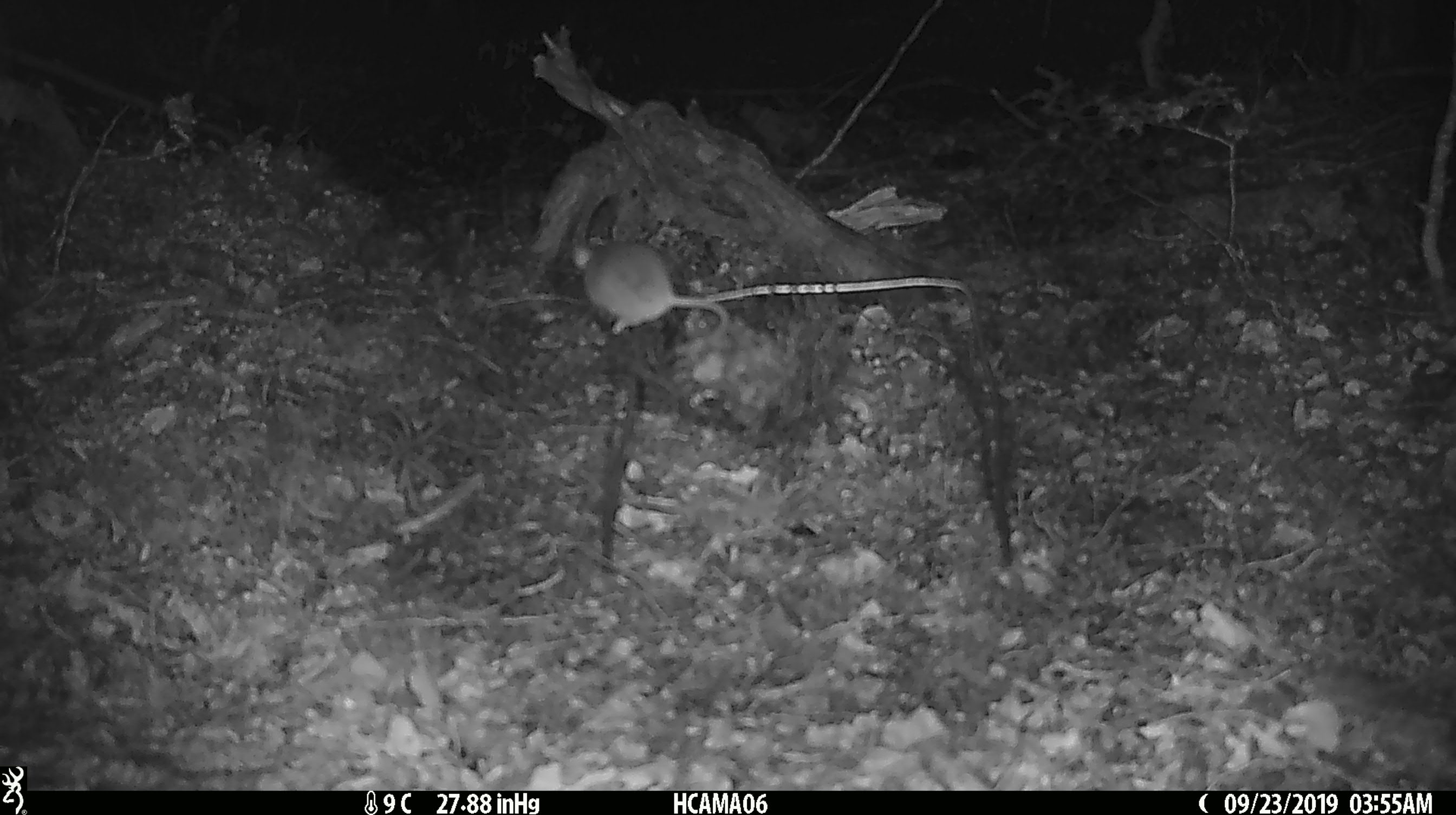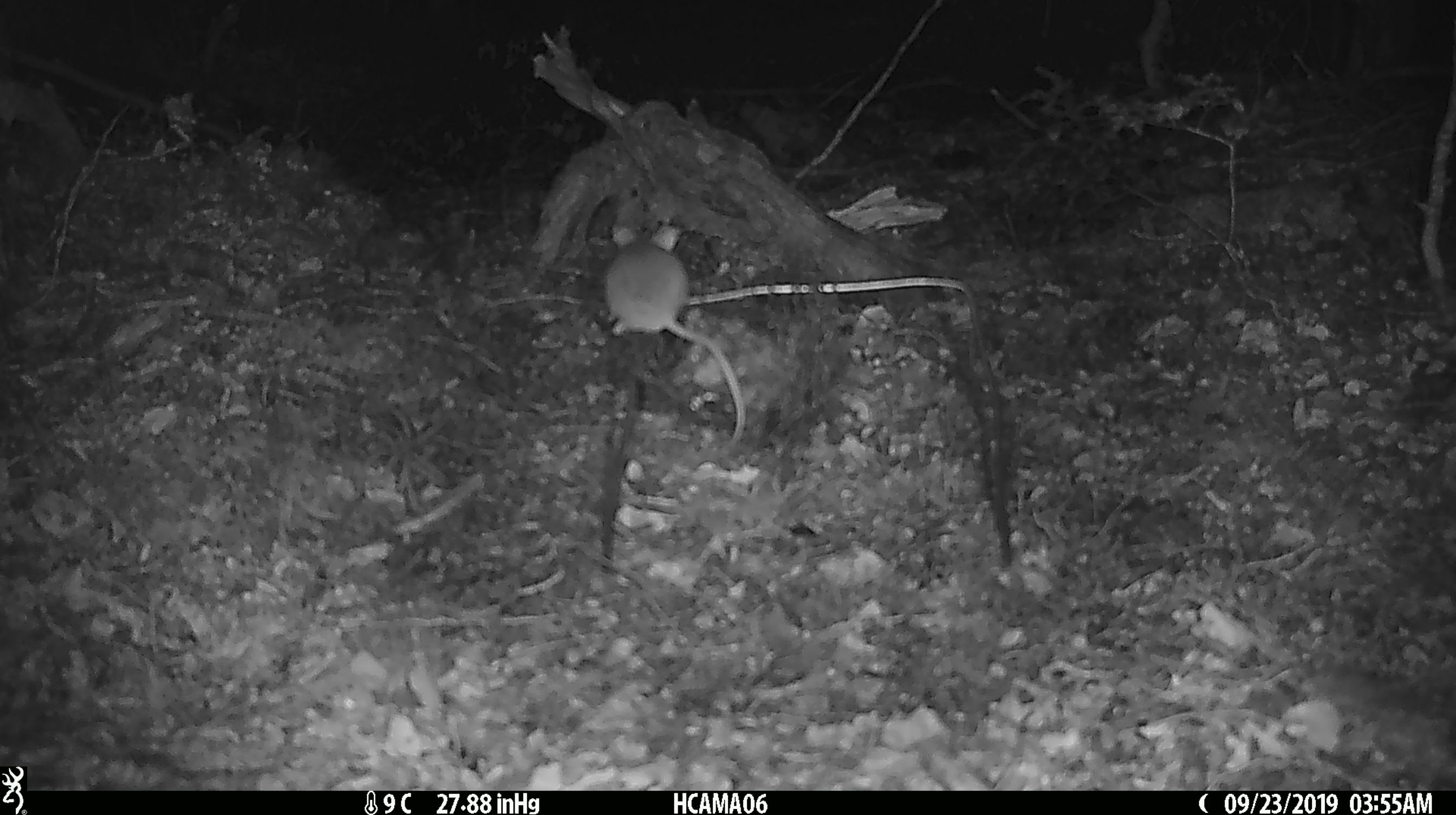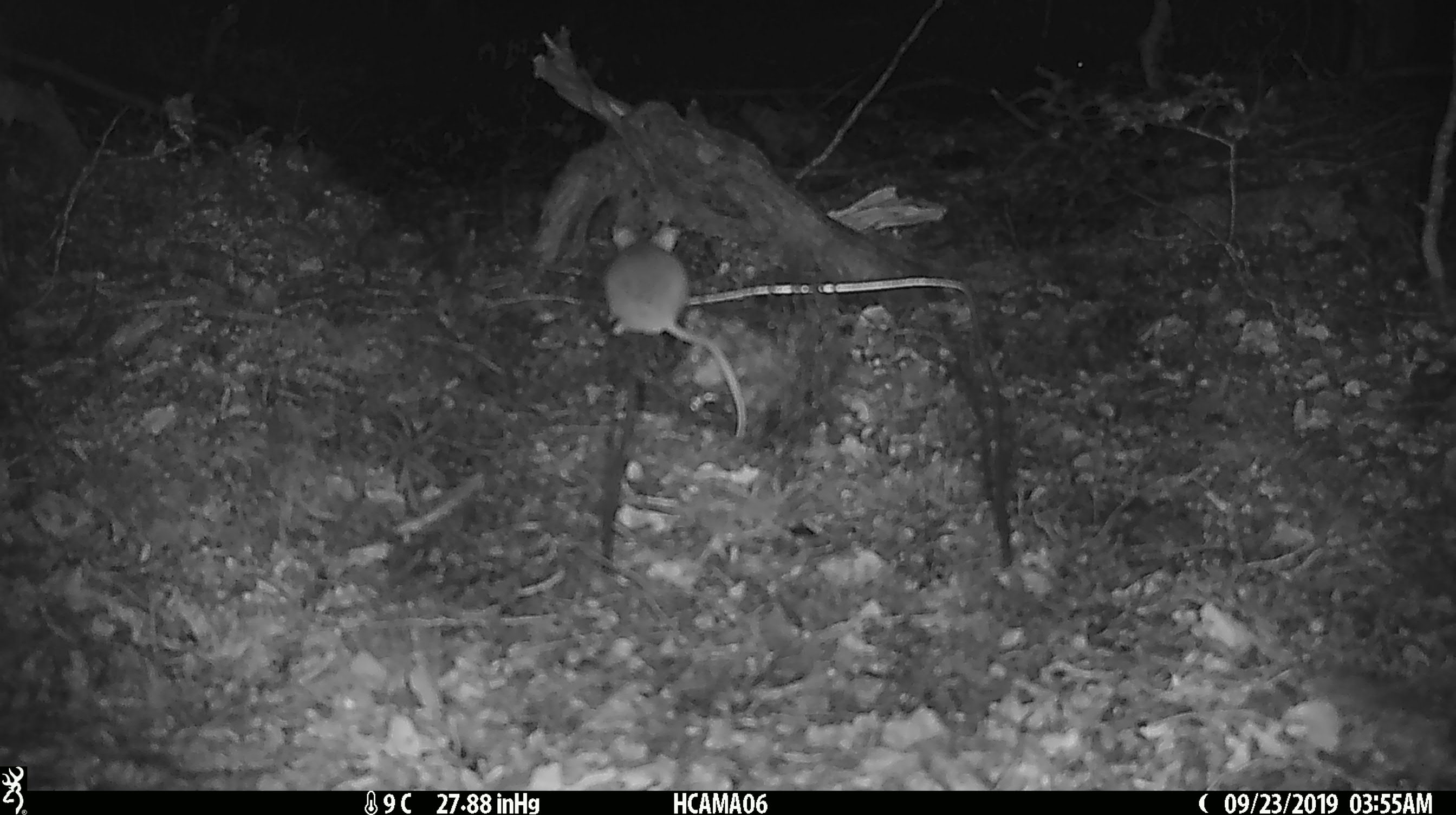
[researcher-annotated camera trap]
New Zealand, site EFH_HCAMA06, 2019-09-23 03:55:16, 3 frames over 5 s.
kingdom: Animalia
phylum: Chordata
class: Mammalia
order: Rodentia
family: Muridae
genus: Mus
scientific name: Mus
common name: mouse